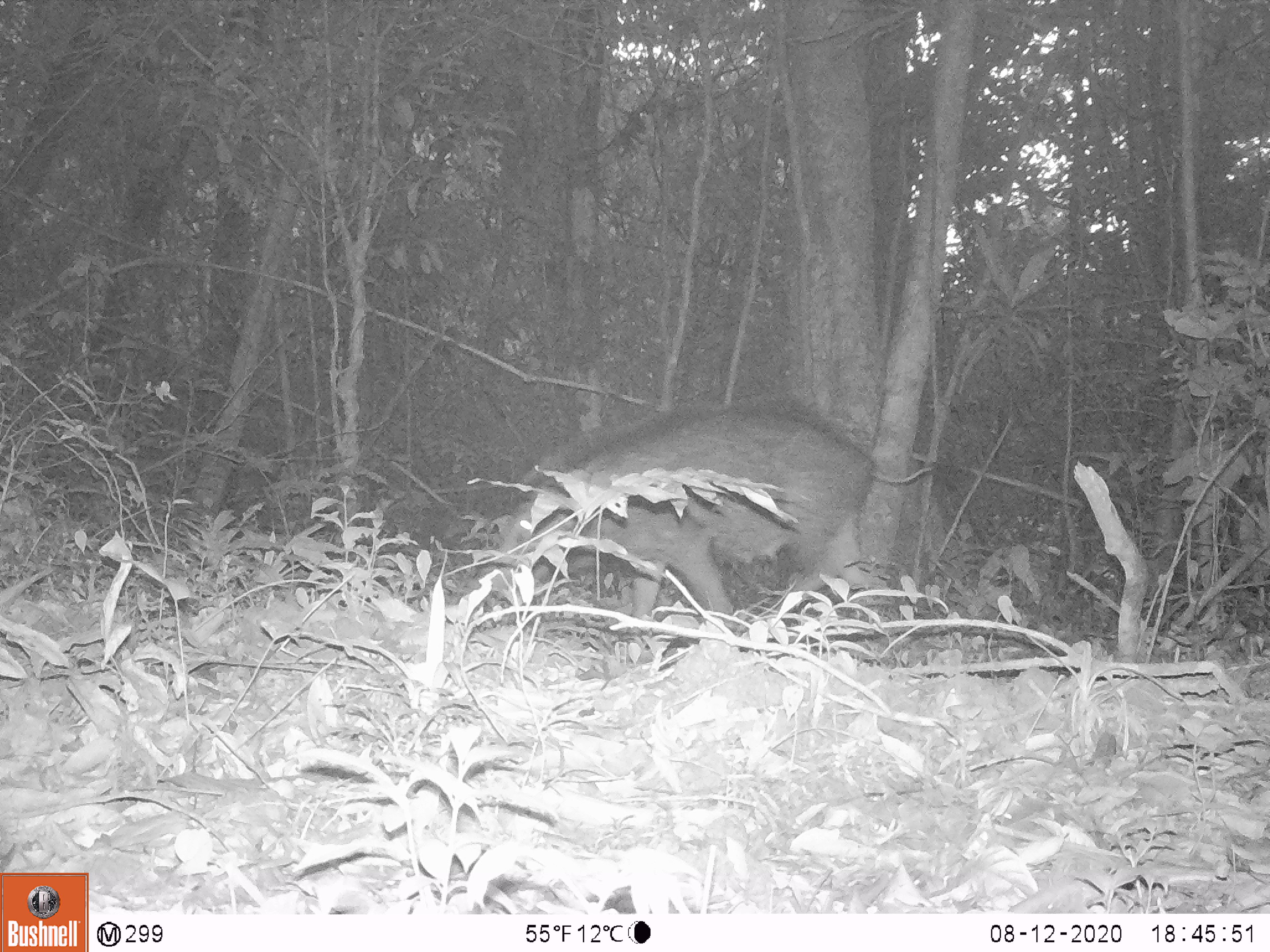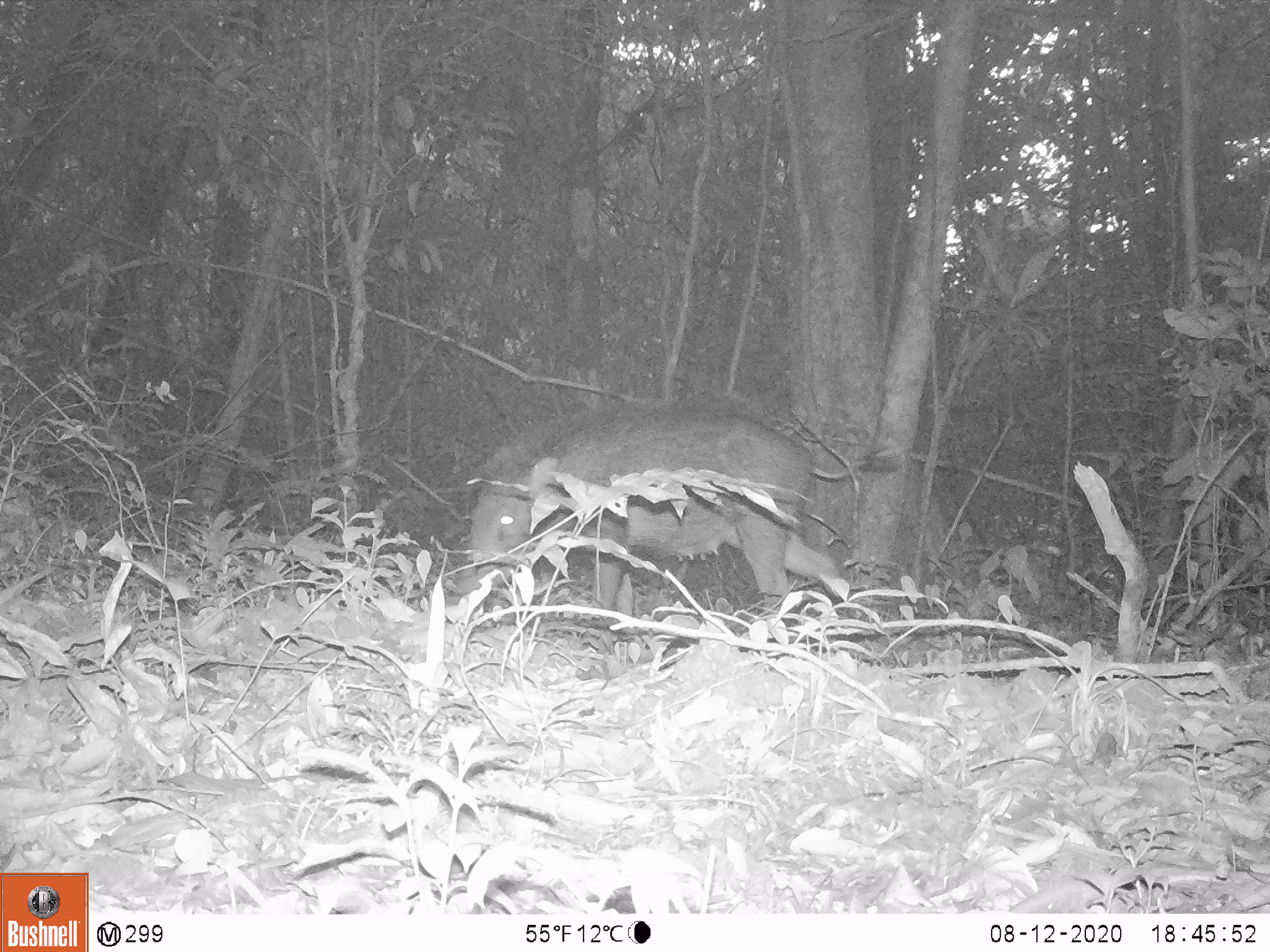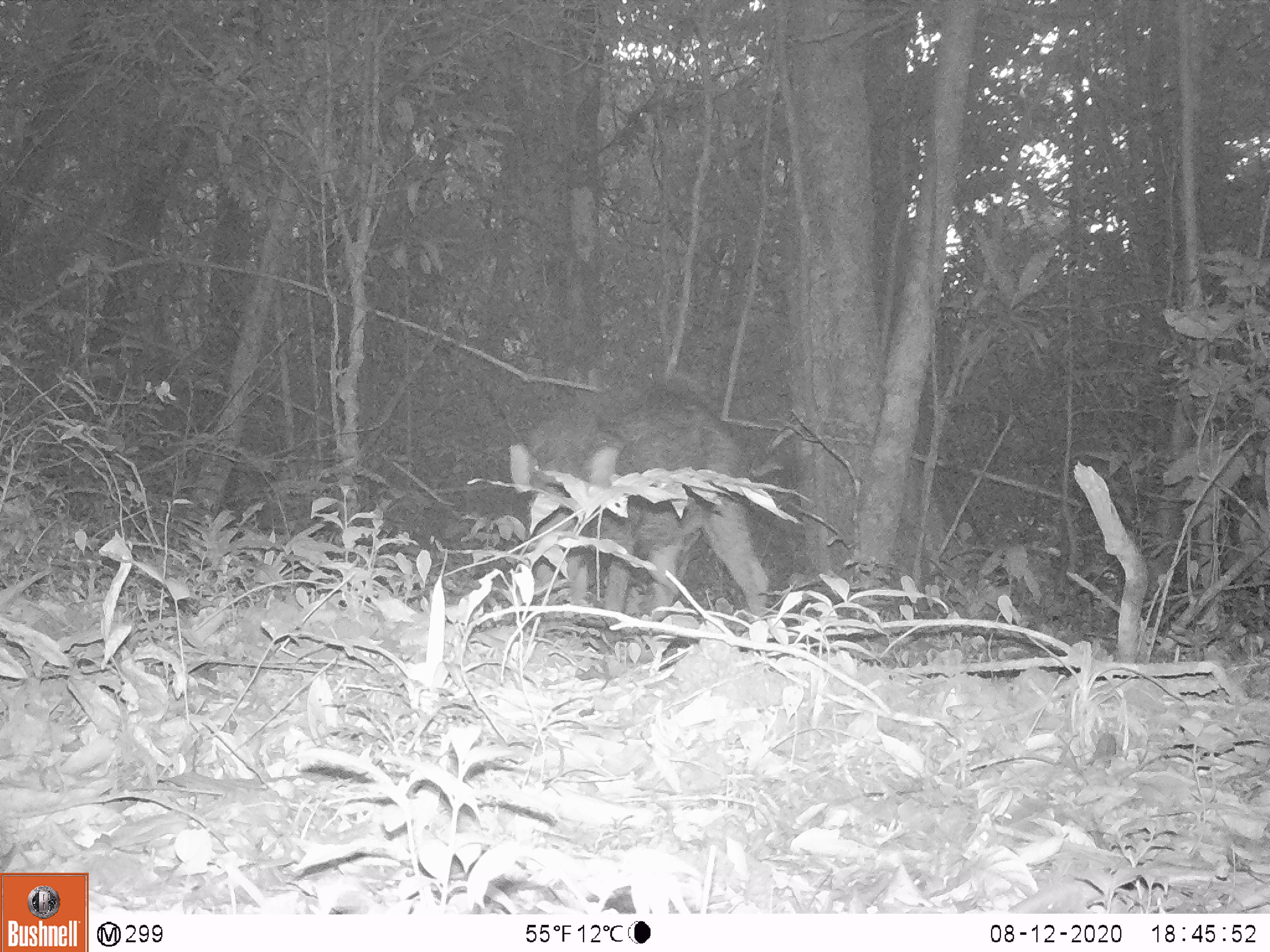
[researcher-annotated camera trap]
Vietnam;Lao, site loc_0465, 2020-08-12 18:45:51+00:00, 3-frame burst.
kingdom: Animalia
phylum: Chordata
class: Mammalia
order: Artiodactyla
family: Suidae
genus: Sus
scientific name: Sus scrofa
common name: eurasian wild pig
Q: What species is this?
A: Eurasian wild pig (Sus scrofa).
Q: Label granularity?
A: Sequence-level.